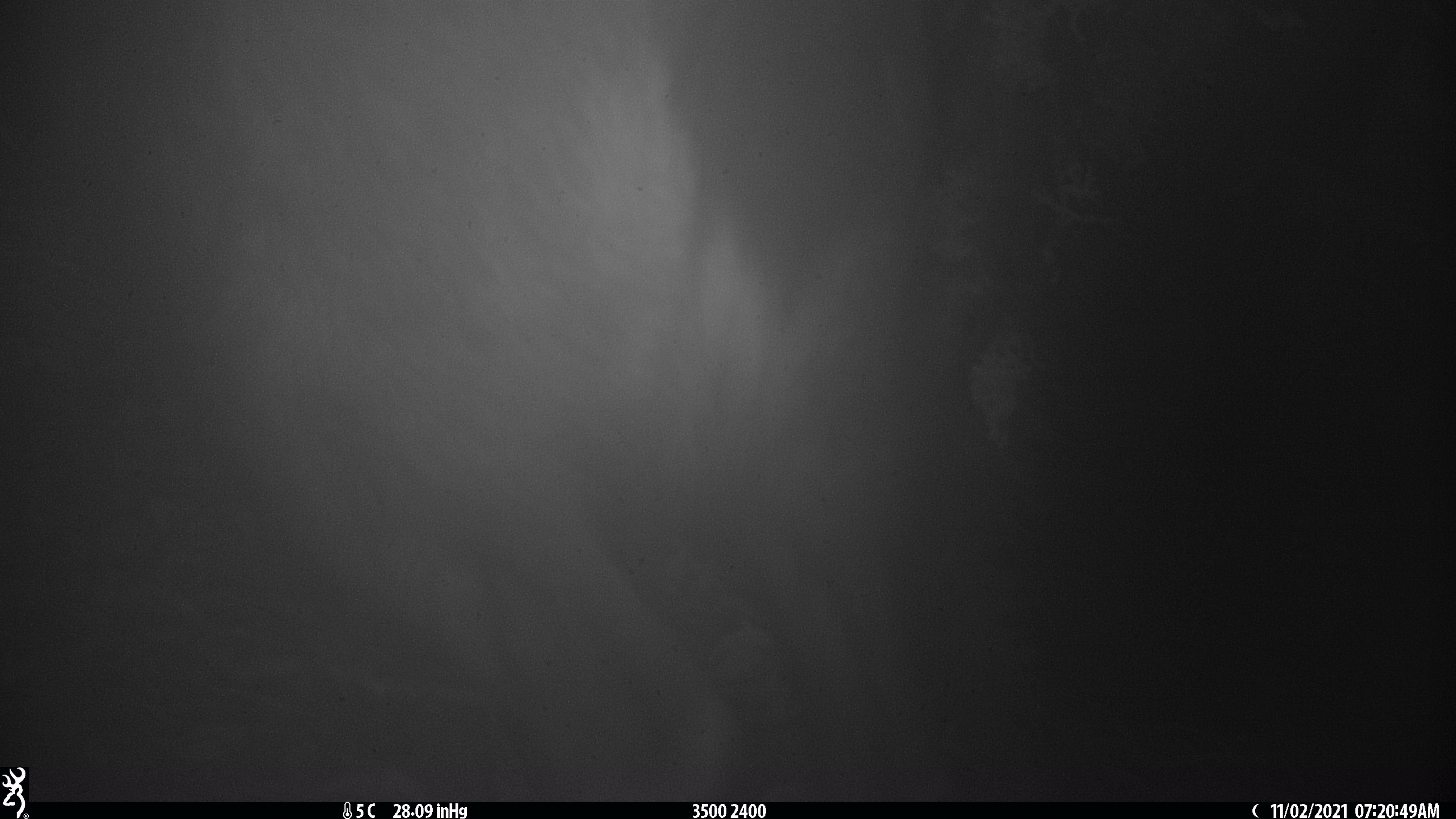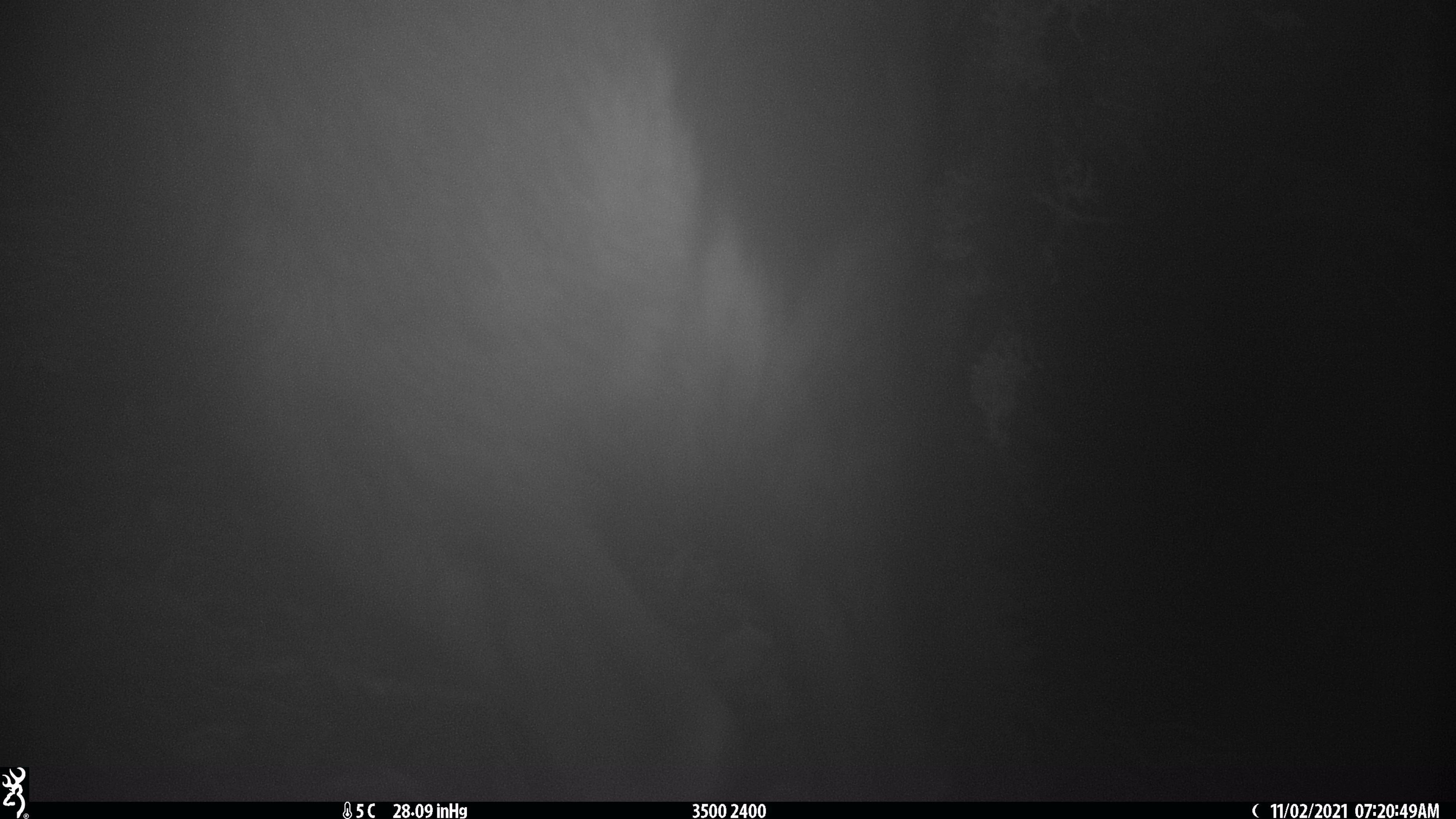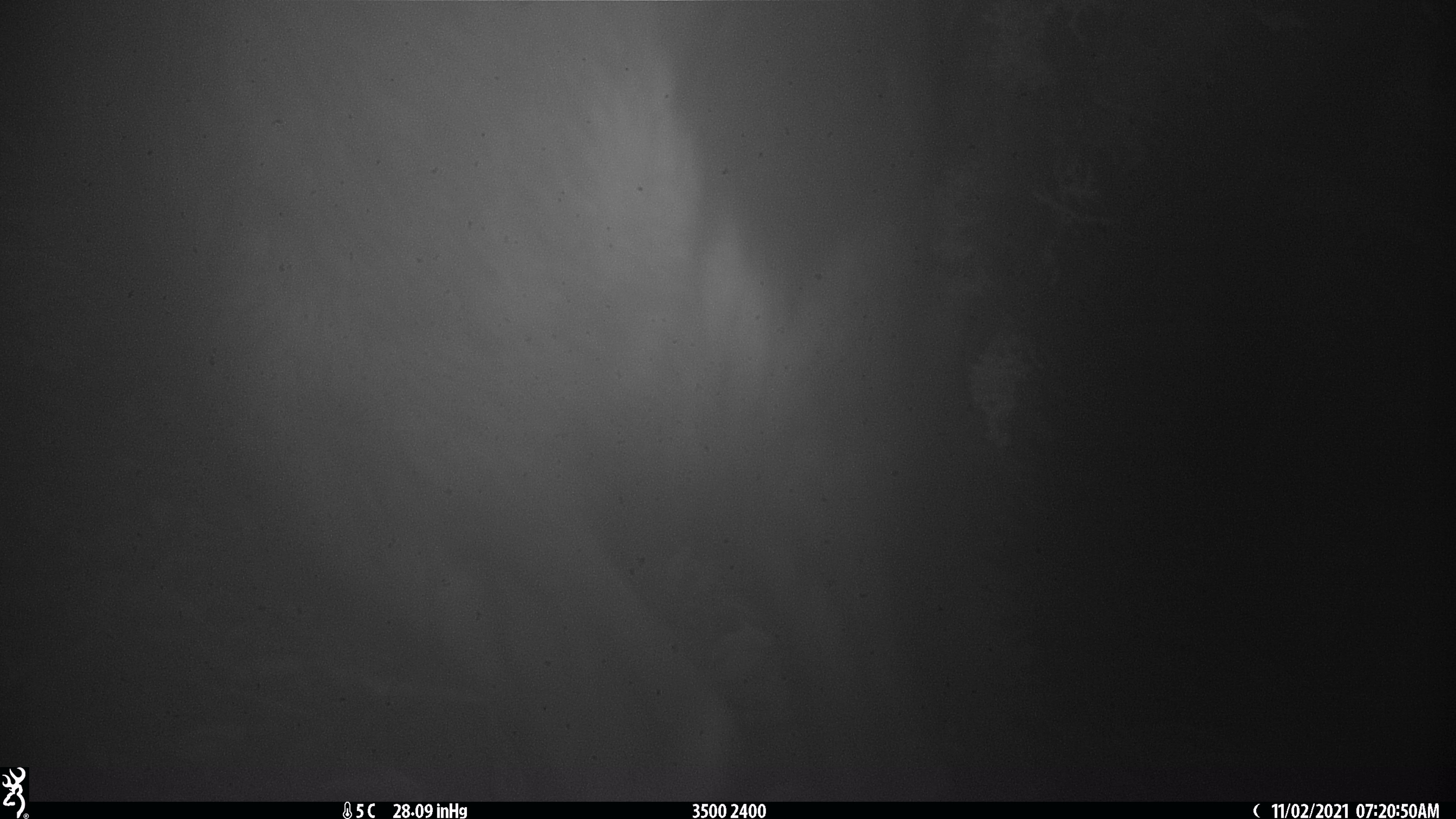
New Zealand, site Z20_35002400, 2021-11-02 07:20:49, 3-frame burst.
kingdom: Animalia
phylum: Chordata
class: Mammalia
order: Artiodactyla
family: Bovidae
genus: Rupicapra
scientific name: Rupicapra rupicapra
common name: alpine chamois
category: chamois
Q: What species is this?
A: Chamois (alpine chamois) (Rupicapra rupicapra).